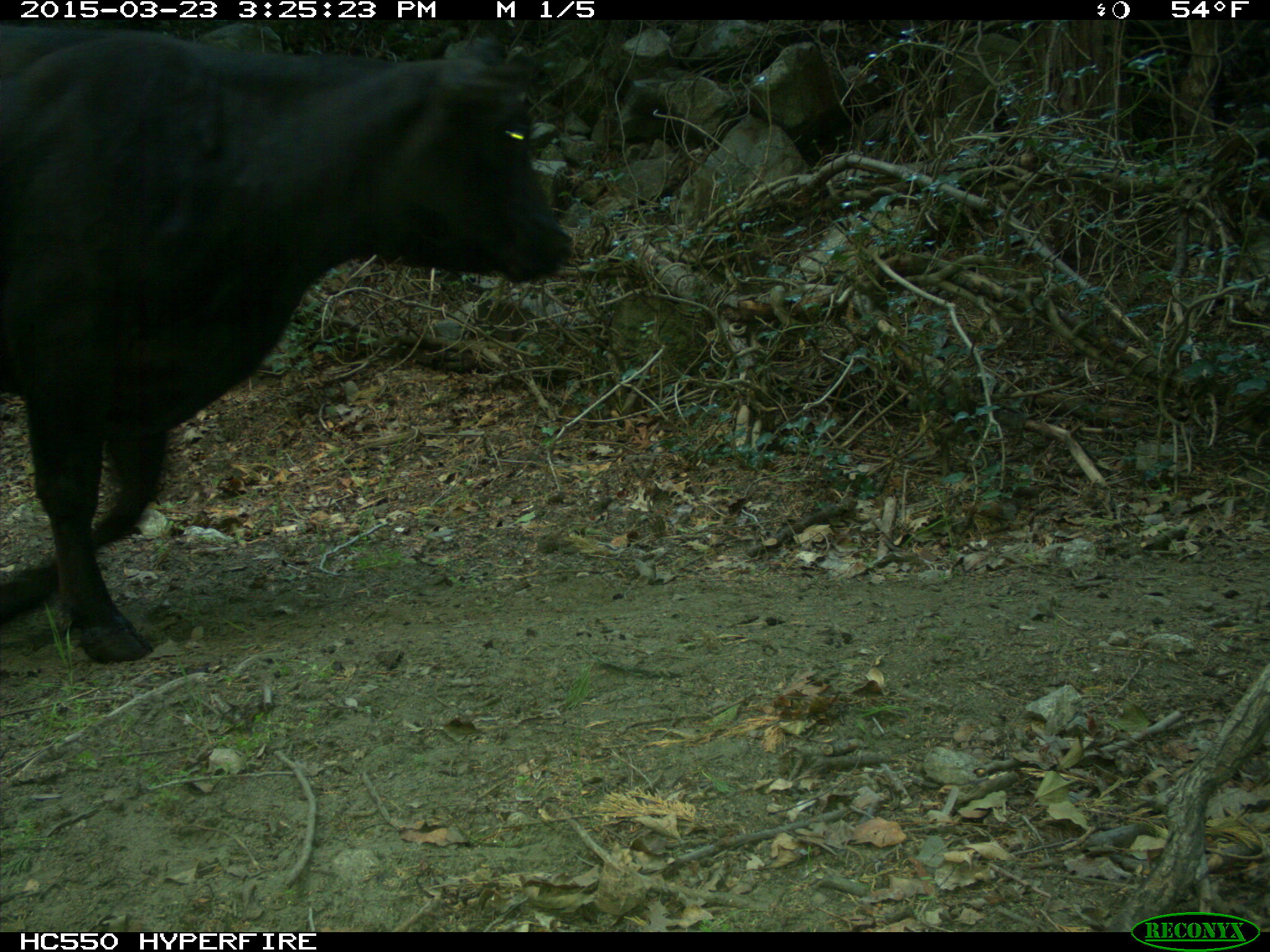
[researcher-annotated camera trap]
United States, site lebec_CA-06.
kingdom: Animalia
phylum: Chordata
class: Mammalia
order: Artiodactyla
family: Bovidae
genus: Bos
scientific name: Bos taurus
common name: domestic cow